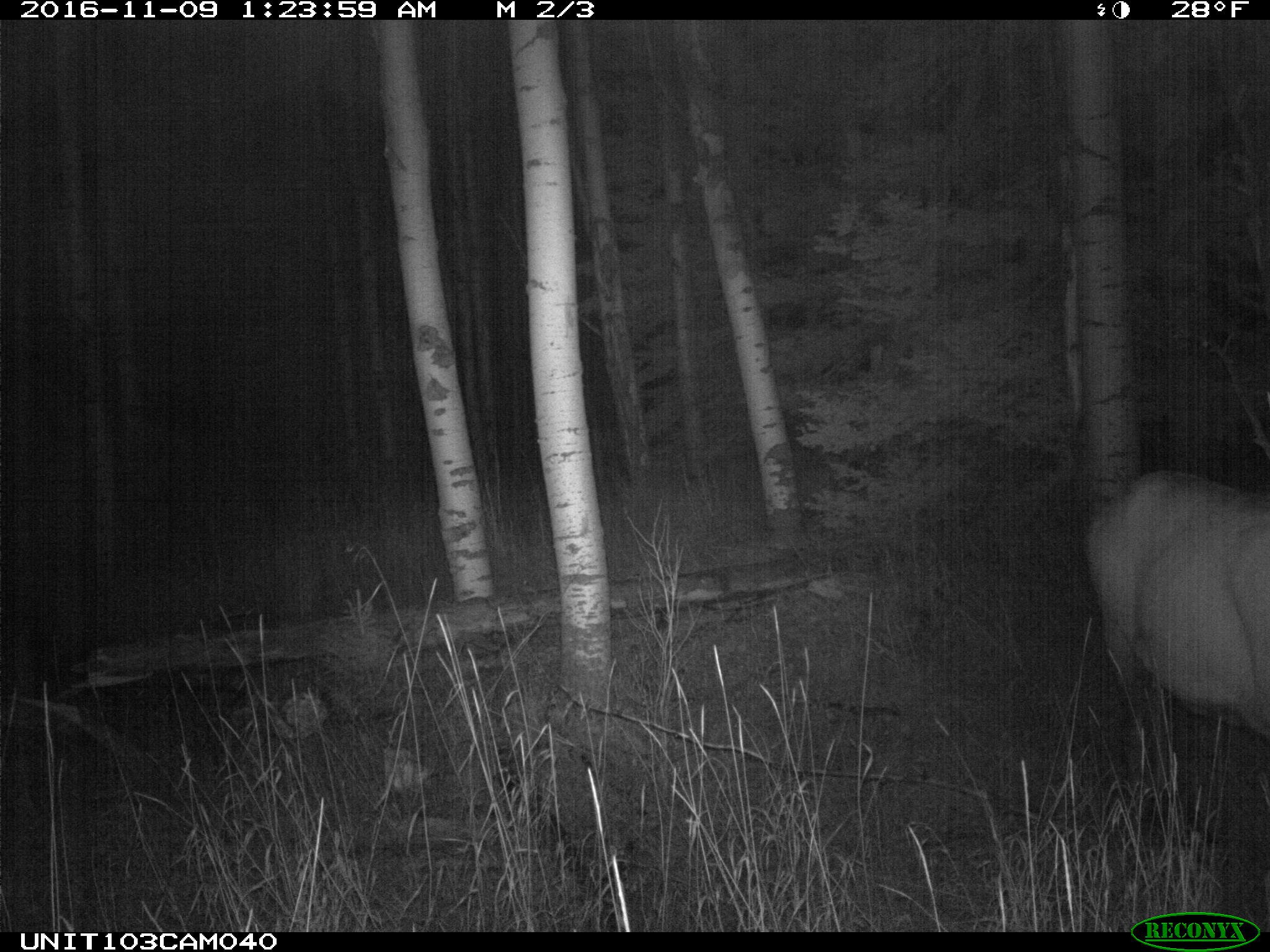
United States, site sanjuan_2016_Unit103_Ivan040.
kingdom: Animalia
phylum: Chordata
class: Mammalia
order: Artiodactyla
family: Cervidae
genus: Cervus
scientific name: Cervus elaphus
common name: red deer